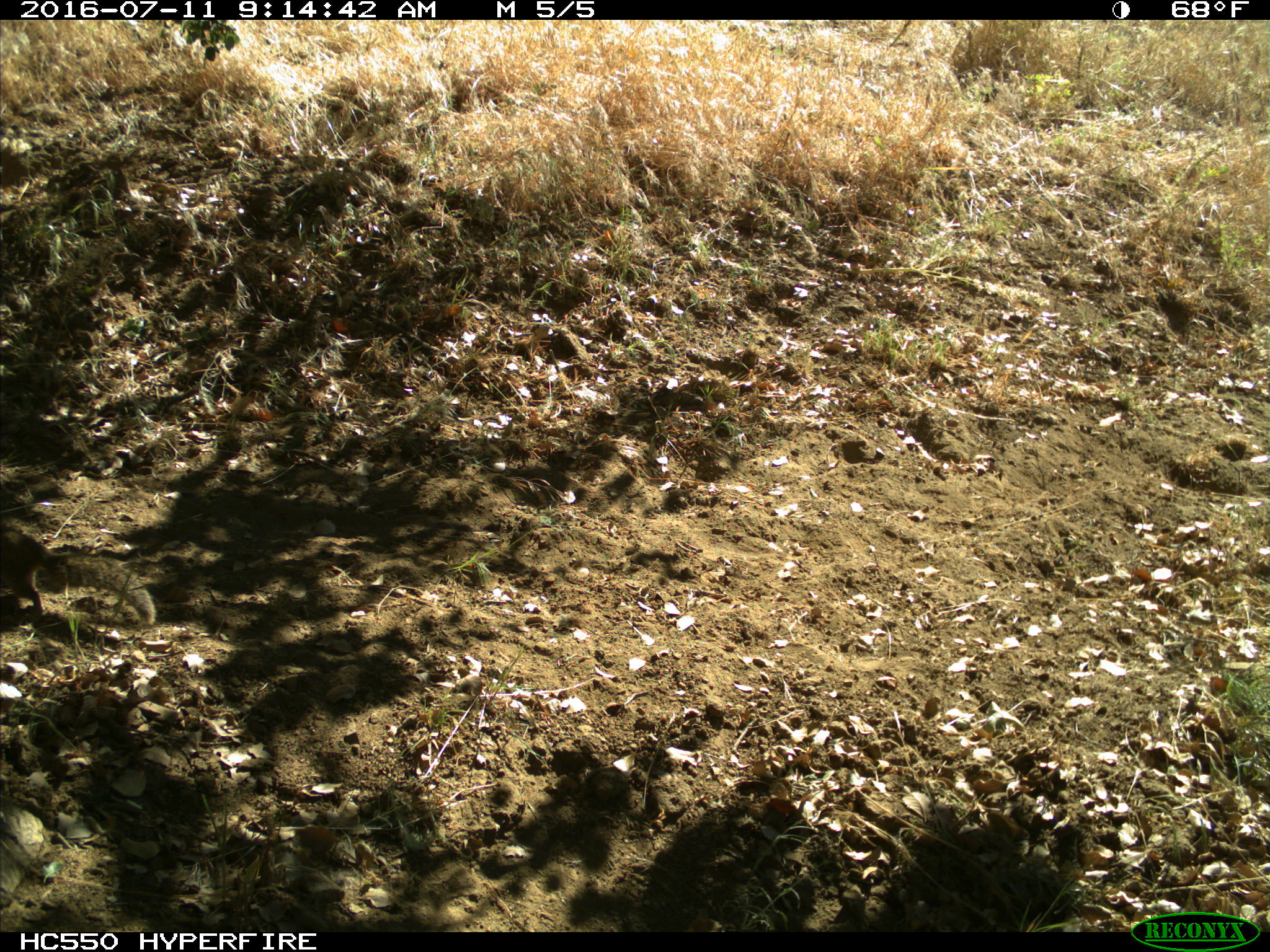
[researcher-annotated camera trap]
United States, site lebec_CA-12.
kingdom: Animalia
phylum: Chordata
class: Mammalia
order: Rodentia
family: Sciuridae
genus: Otospermophilus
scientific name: Otospermophilus beecheyi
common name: california ground squirrel